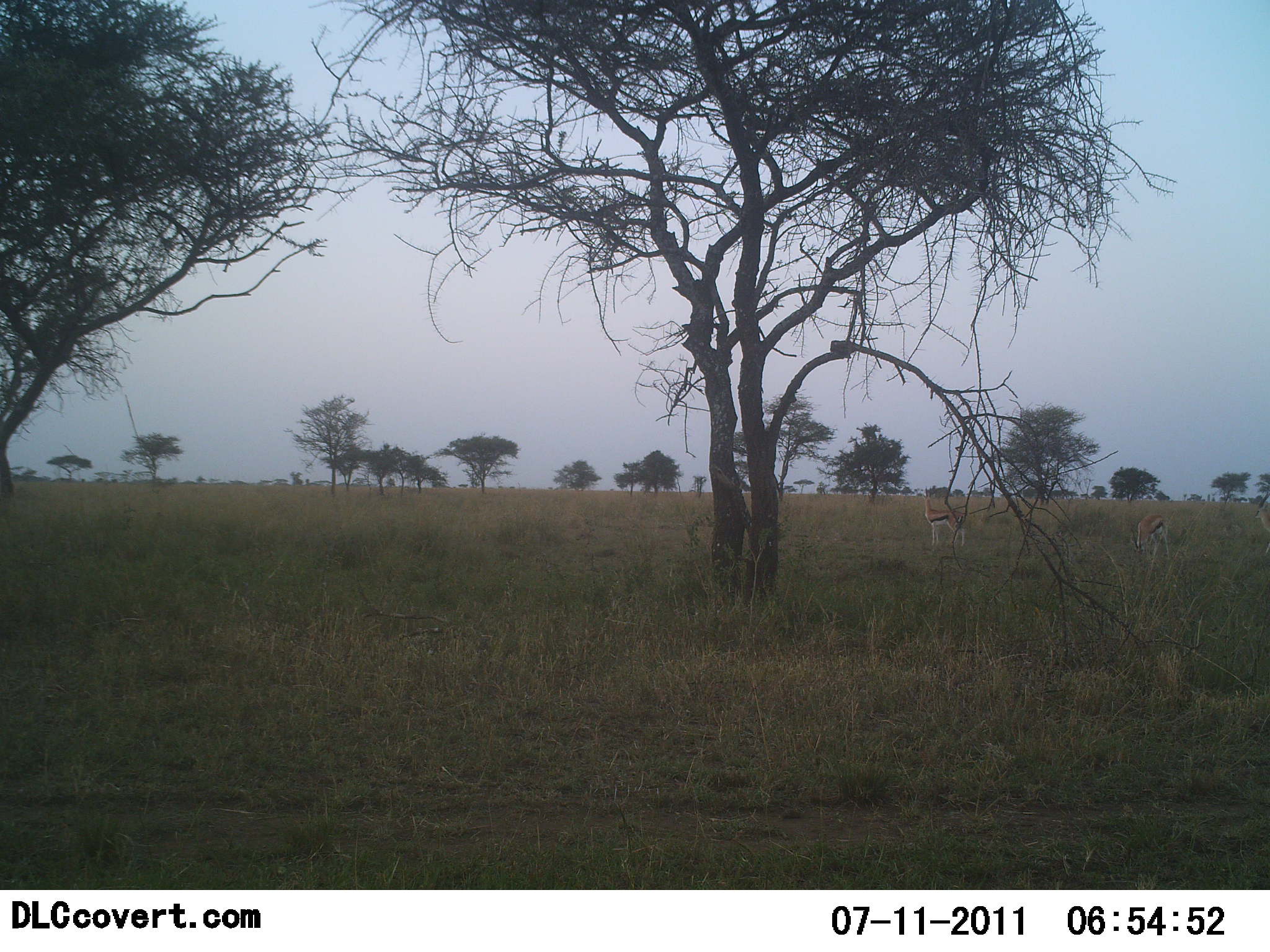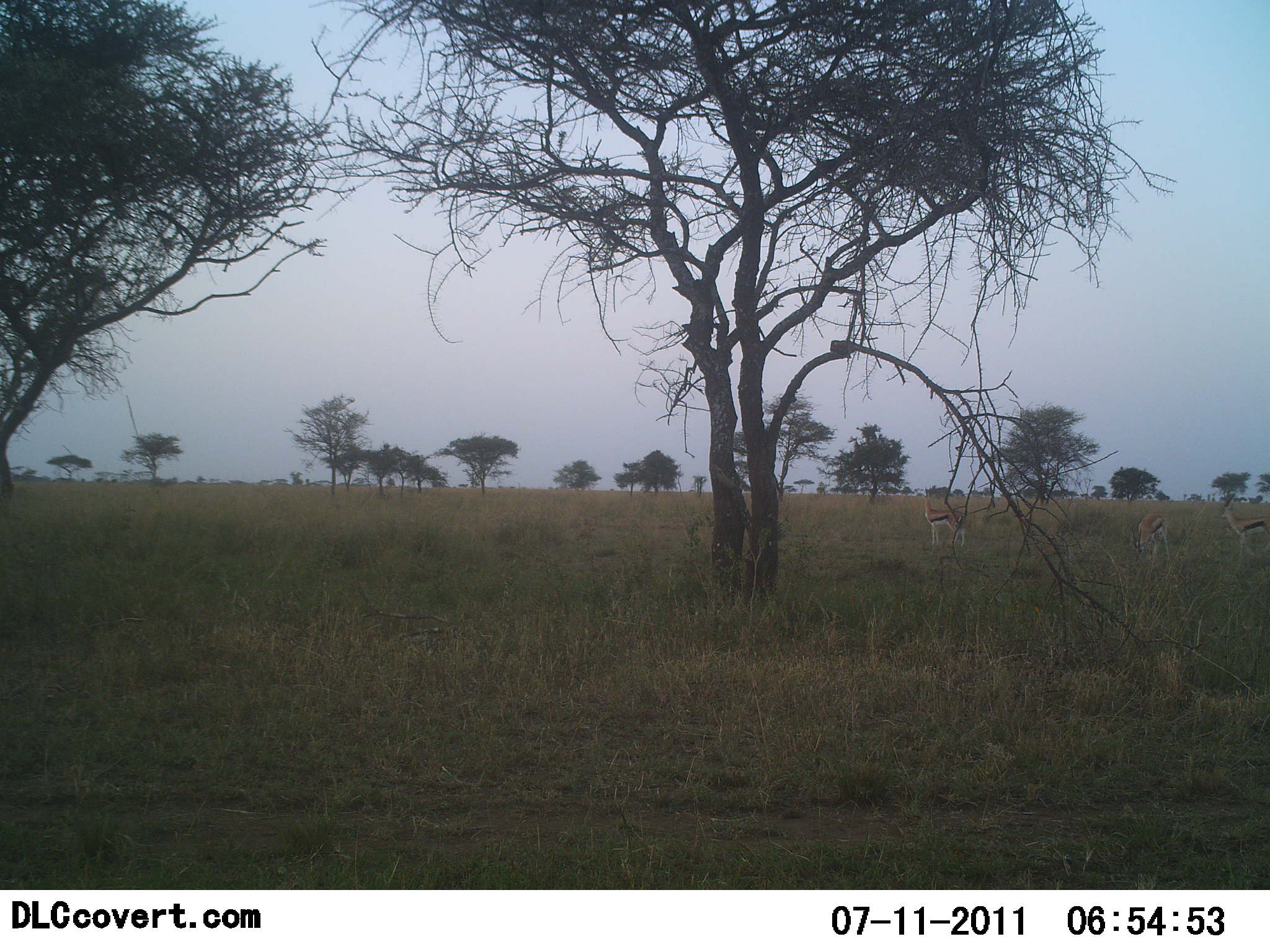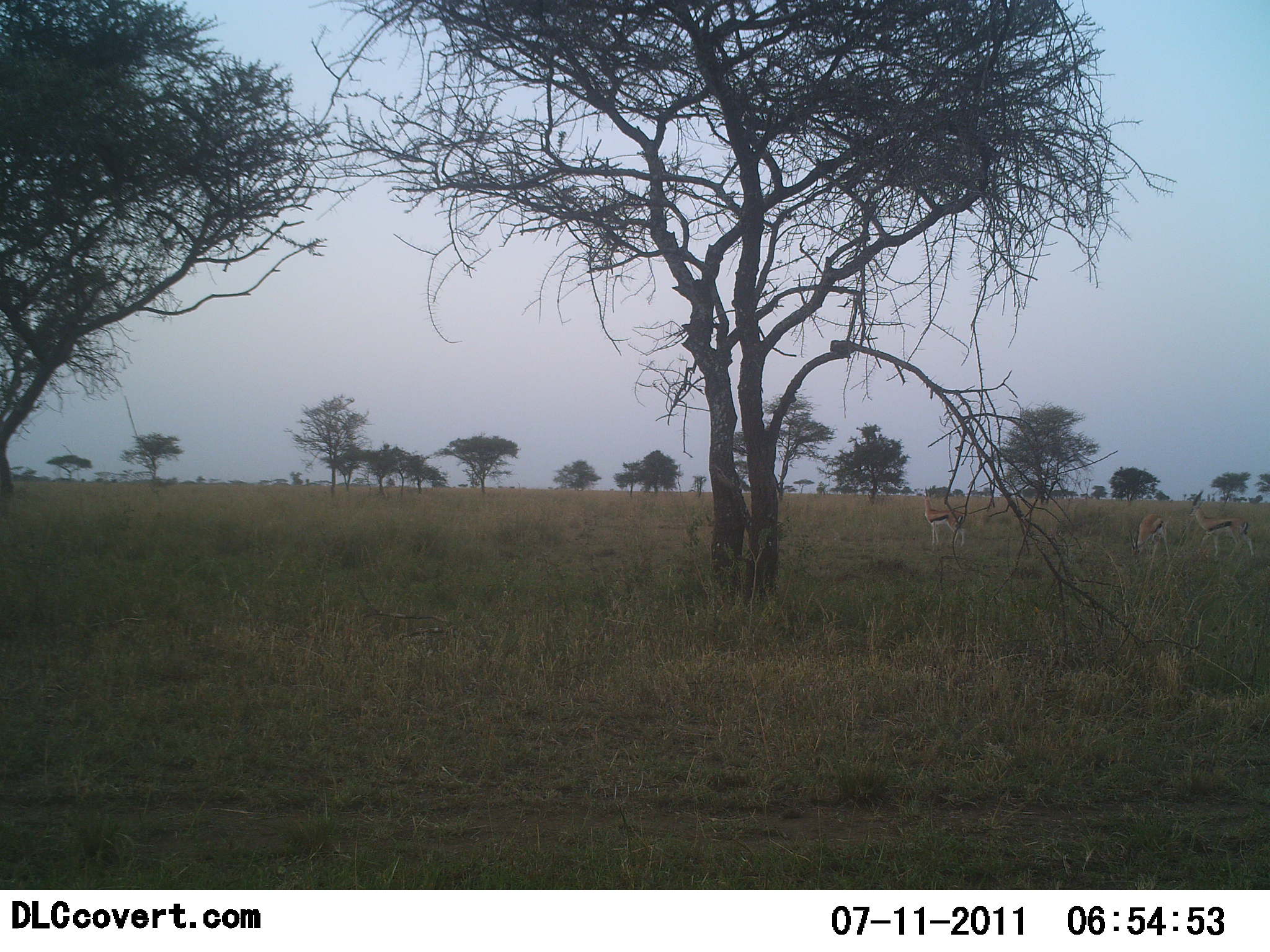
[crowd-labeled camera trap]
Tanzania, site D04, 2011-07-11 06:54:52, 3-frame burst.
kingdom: Animalia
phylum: Chordata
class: Mammalia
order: Artiodactyla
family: Bovidae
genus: Eudorcas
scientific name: Eudorcas thomsonii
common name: thomson's gazelle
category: gazellethomsons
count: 3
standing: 93%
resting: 0%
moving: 64%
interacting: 0%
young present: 7%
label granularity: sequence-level